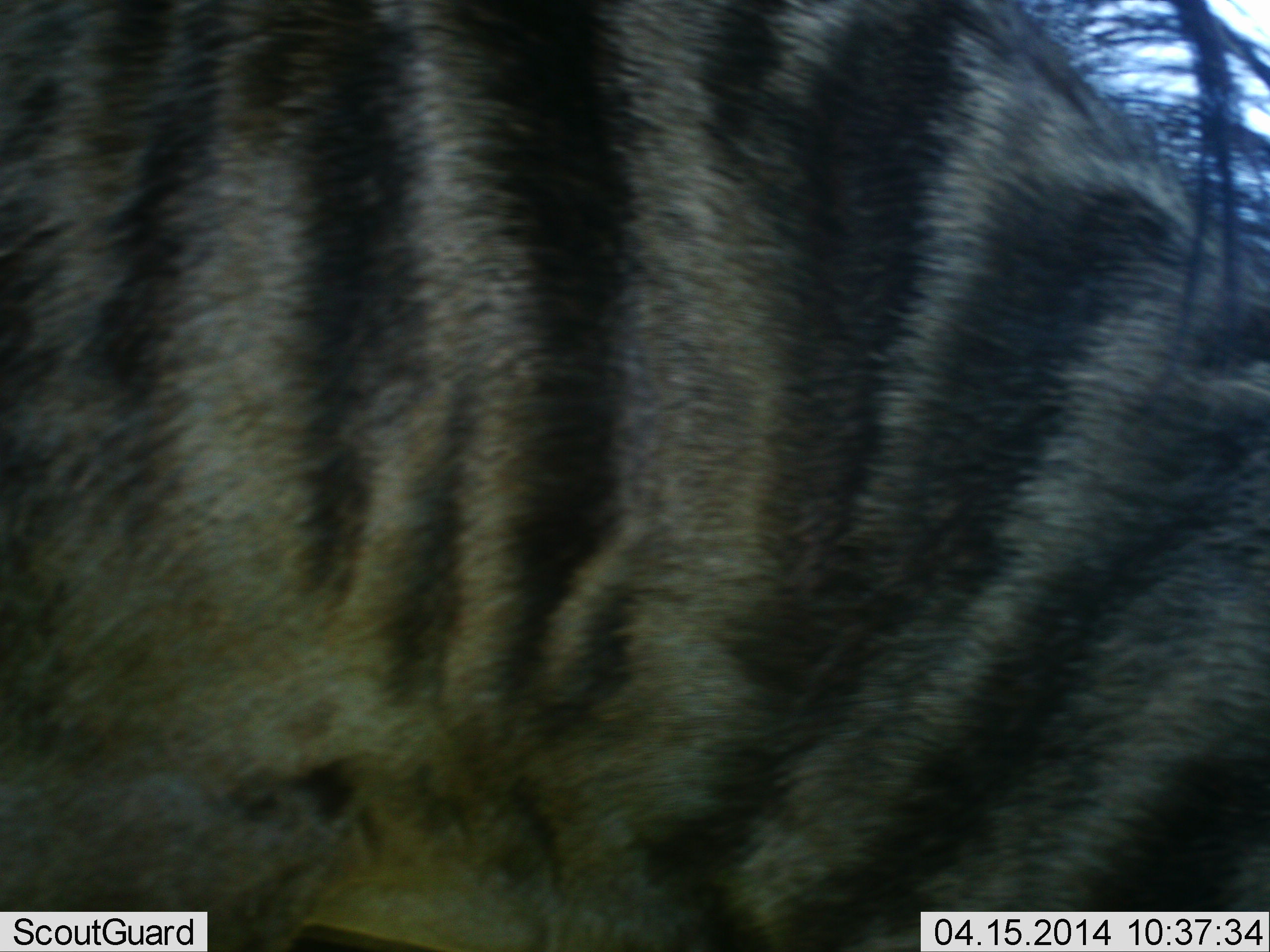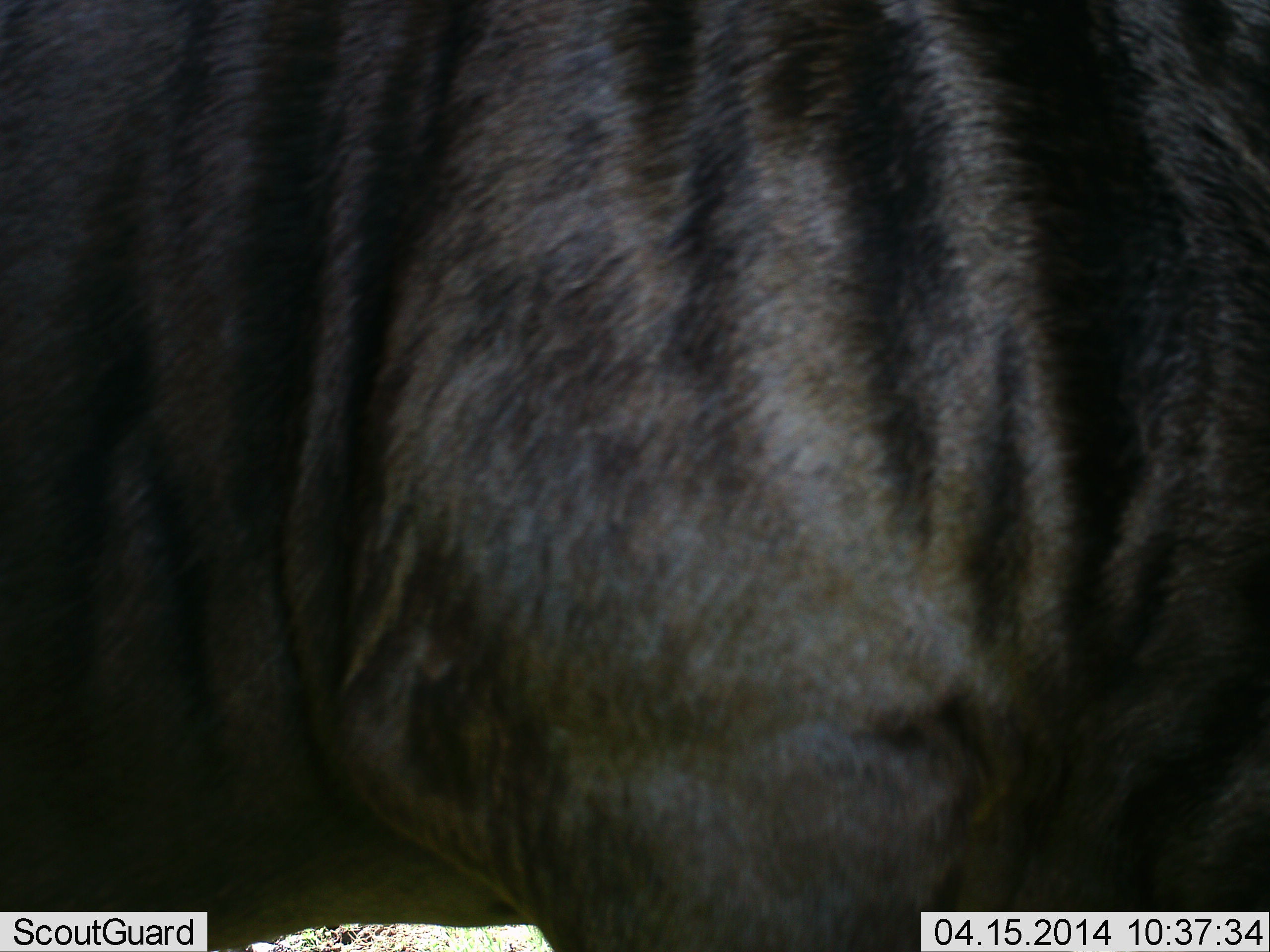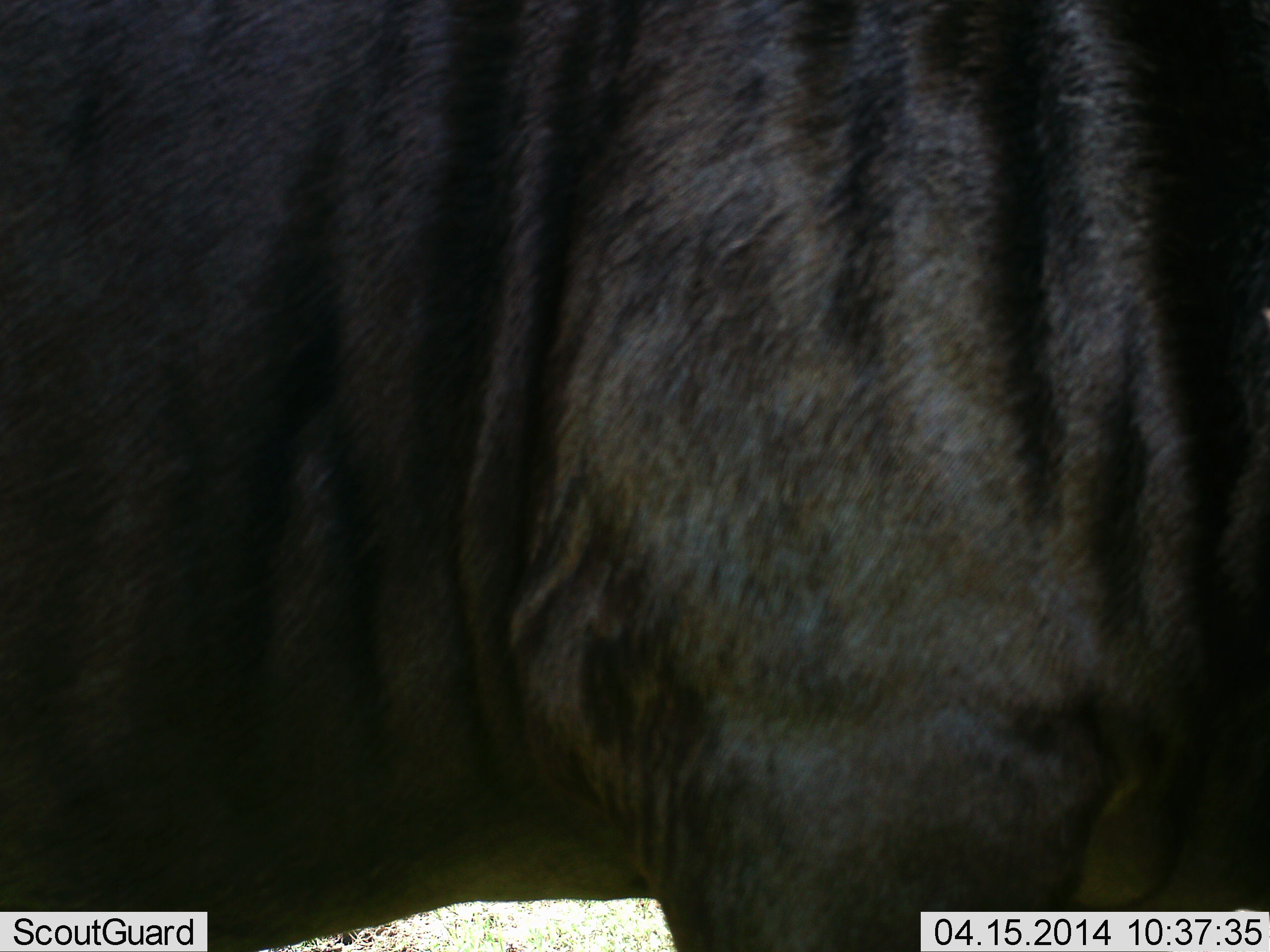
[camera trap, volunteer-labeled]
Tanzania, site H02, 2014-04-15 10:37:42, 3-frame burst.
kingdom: Animalia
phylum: Chordata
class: Mammalia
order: Artiodactyla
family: Bovidae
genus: Connochaetes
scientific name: Connochaetes taurinus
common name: blue wildebeest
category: wildebeest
Wildebeest (blue wildebeest) (Connochaetes taurinus), count 1. Behavior (volunteer vote fractions): standing 48%, resting 3%, moving 48%, interacting 7%. Young present (vote fraction): 0%. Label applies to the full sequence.